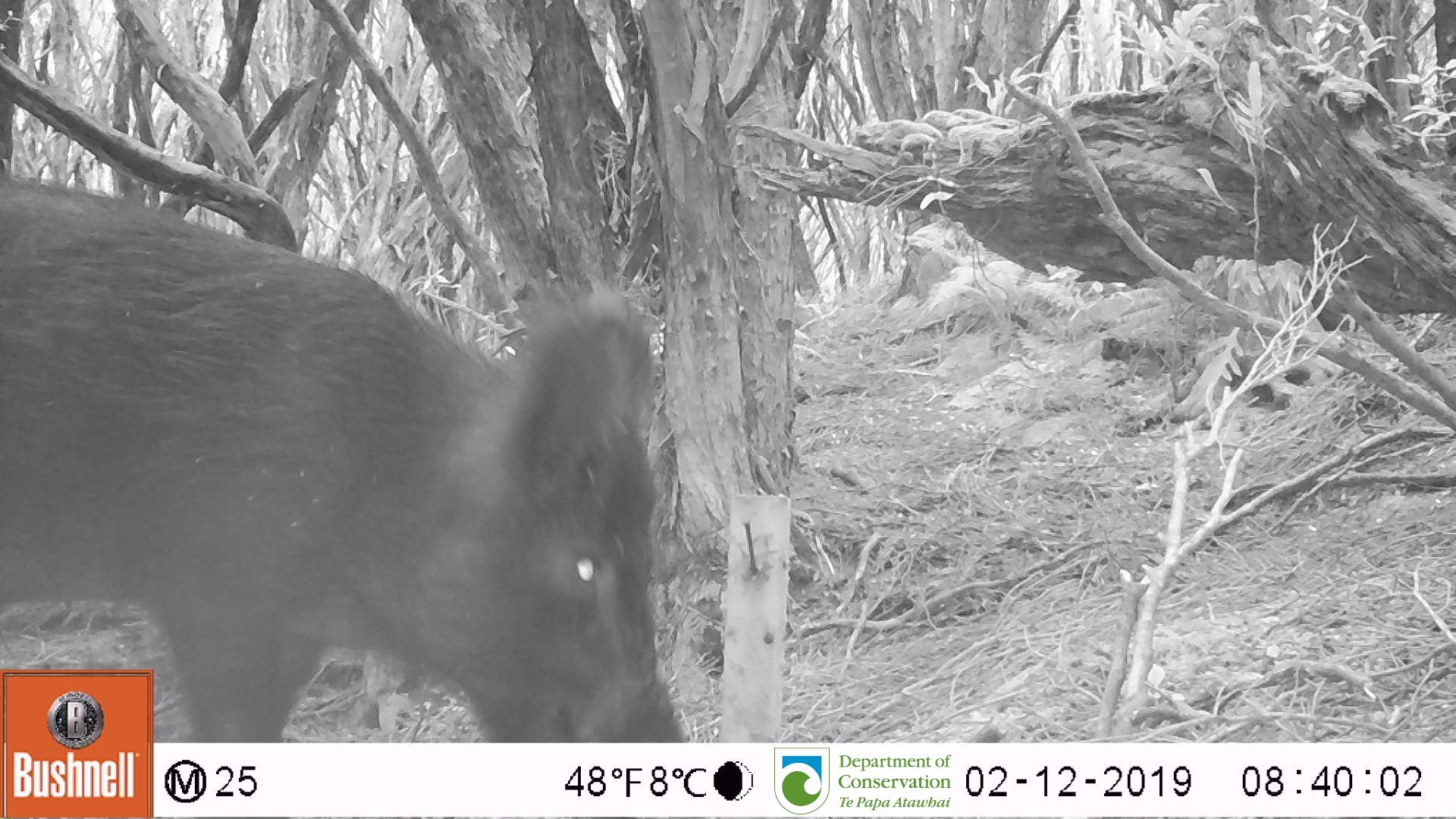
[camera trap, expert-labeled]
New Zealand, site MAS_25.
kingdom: Animalia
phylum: Chordata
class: Mammalia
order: Artiodactyla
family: Suidae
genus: Sus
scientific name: Sus scrofa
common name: pig